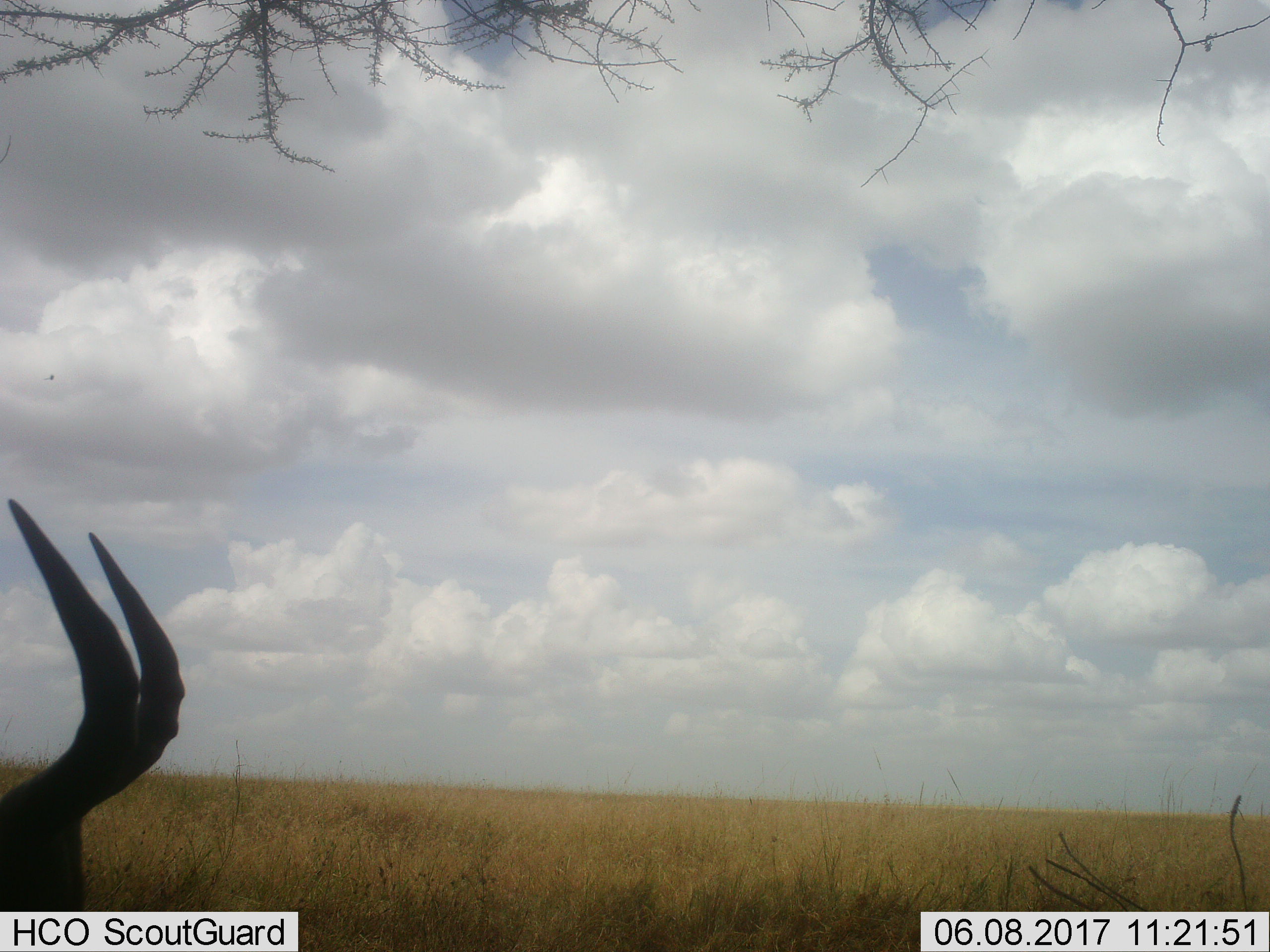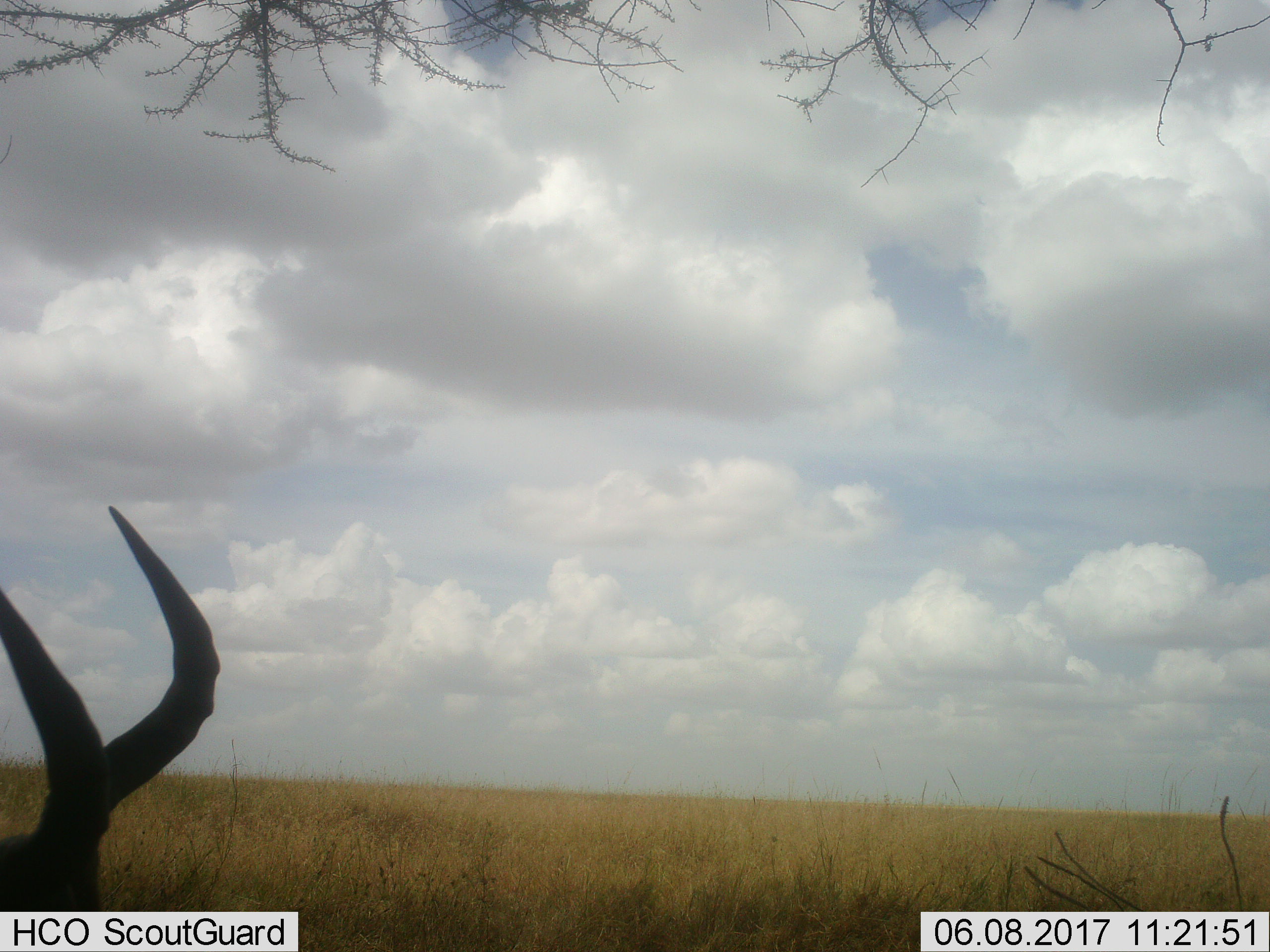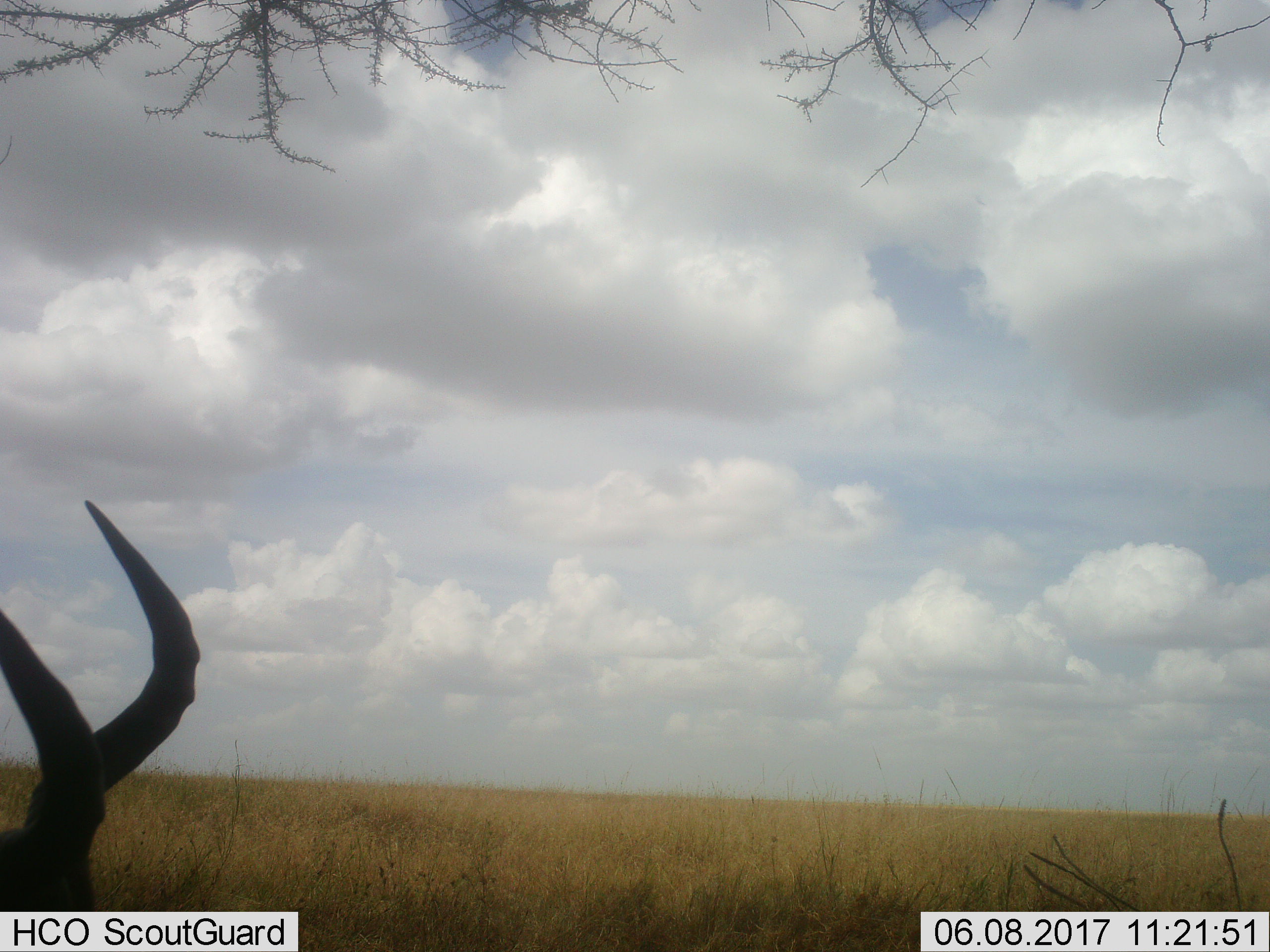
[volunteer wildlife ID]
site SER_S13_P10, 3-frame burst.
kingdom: Animalia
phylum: Chordata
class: Mammalia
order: Artiodactyla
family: Bovidae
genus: Alcelaphus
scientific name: Alcelaphus buselaphus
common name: hartebeest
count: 1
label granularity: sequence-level